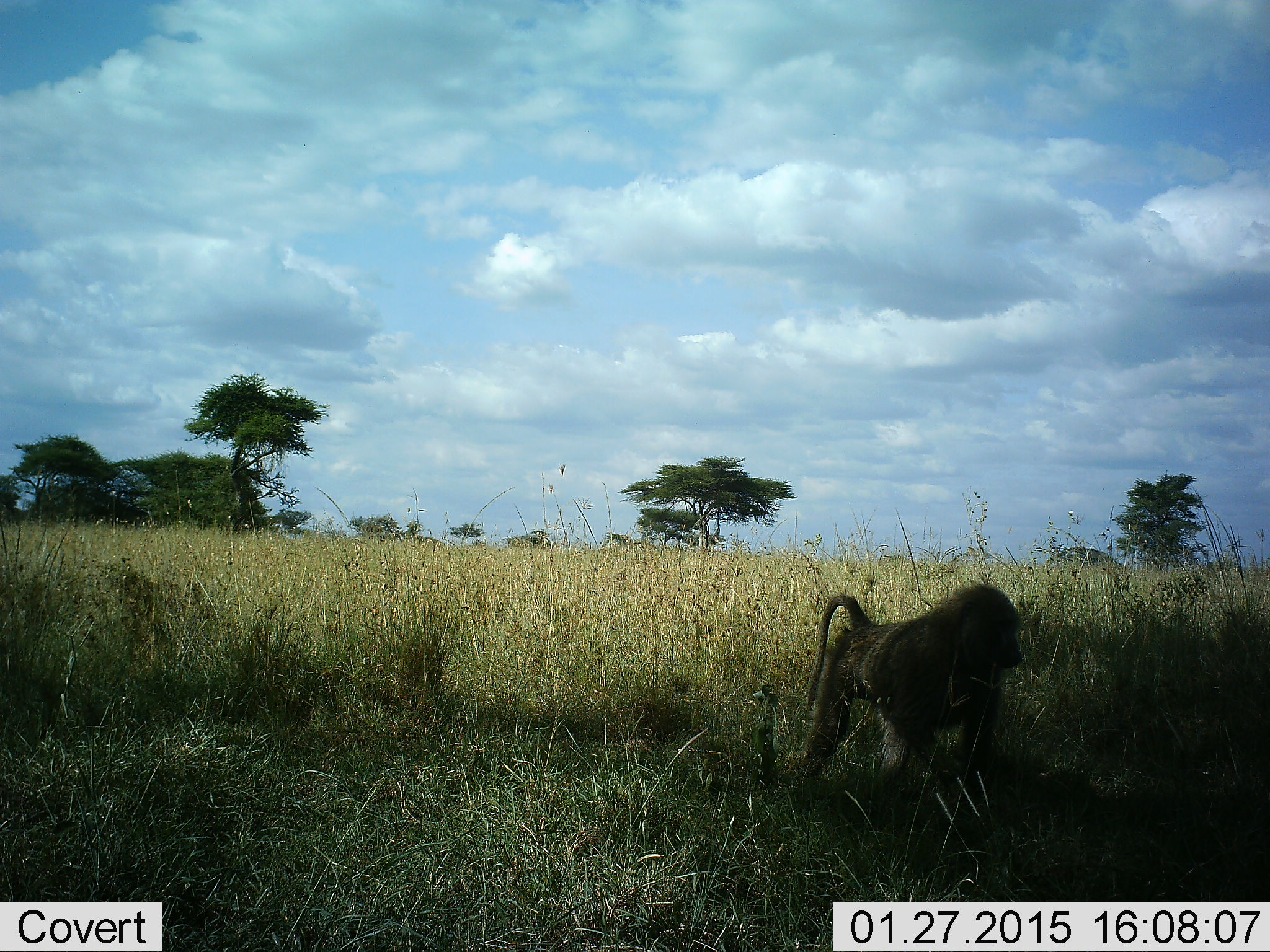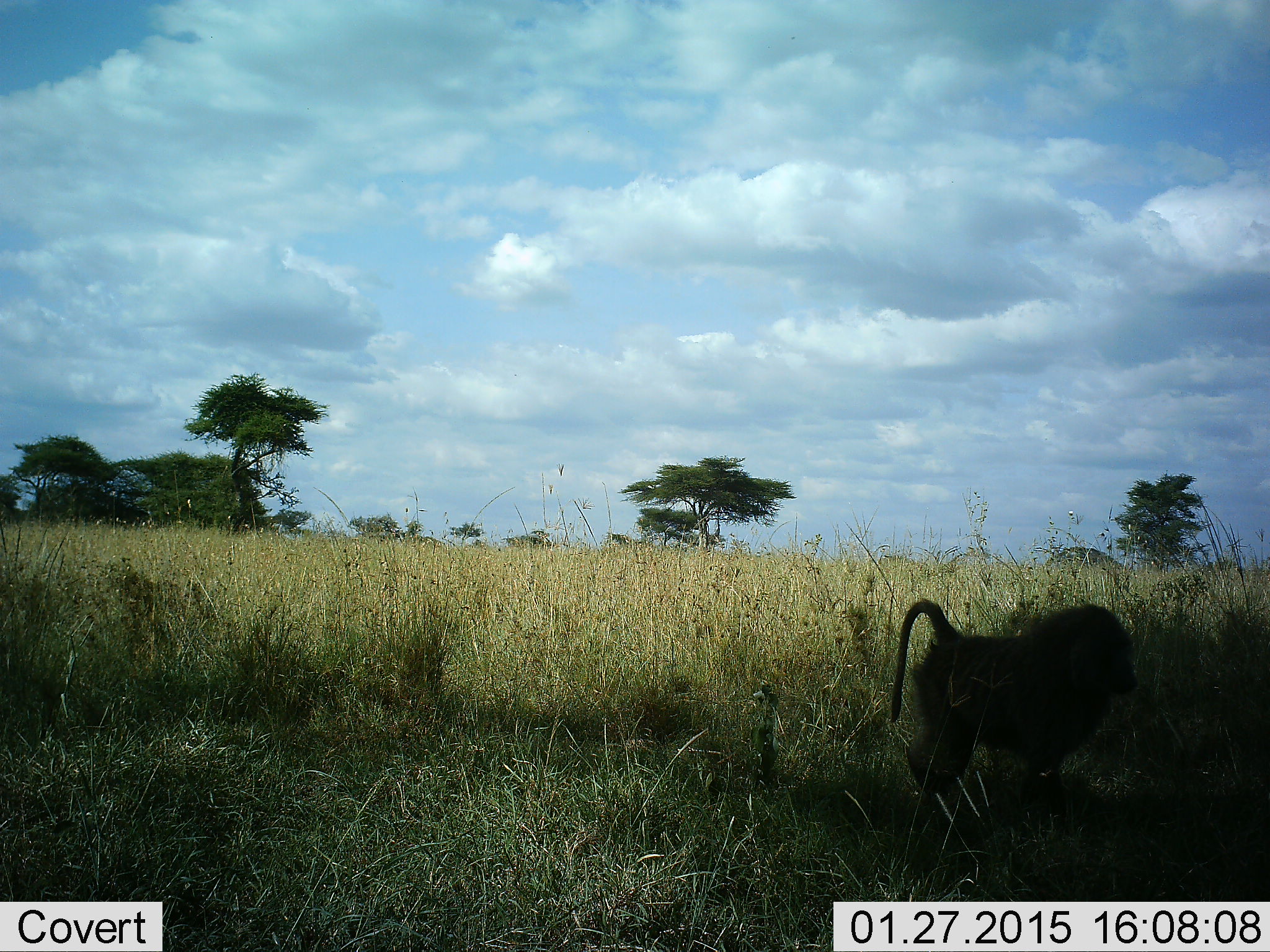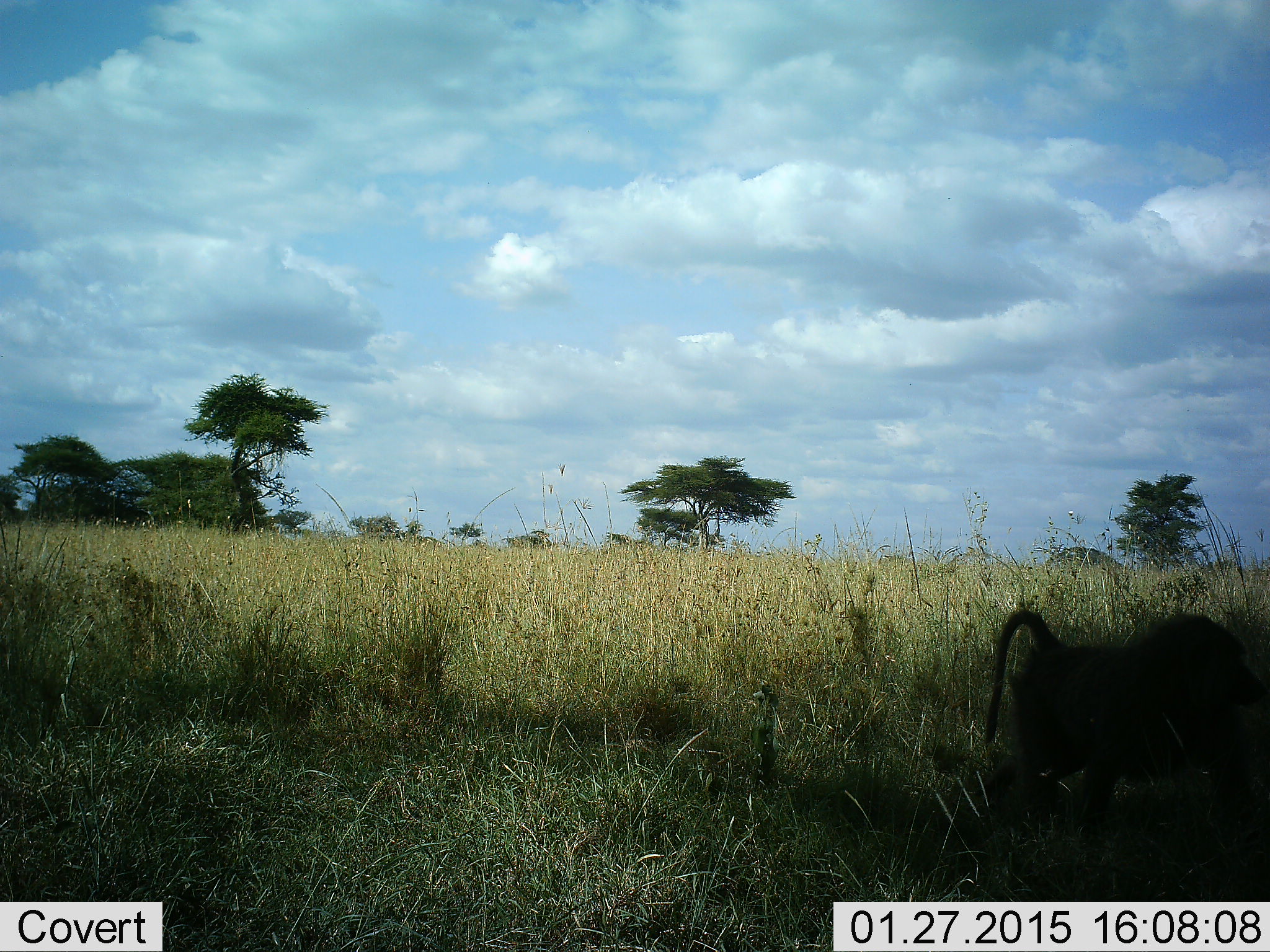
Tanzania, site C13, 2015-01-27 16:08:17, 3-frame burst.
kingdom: Animalia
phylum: Chordata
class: Mammalia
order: Primates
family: Cercopithecidae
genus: Papio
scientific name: Papio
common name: baboon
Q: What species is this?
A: Baboon (Papio).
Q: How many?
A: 1.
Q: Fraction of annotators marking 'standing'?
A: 30%.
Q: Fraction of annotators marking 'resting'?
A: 0%.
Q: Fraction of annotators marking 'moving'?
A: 70%.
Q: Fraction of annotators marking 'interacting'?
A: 0%.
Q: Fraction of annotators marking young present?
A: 0%.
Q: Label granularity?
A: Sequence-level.